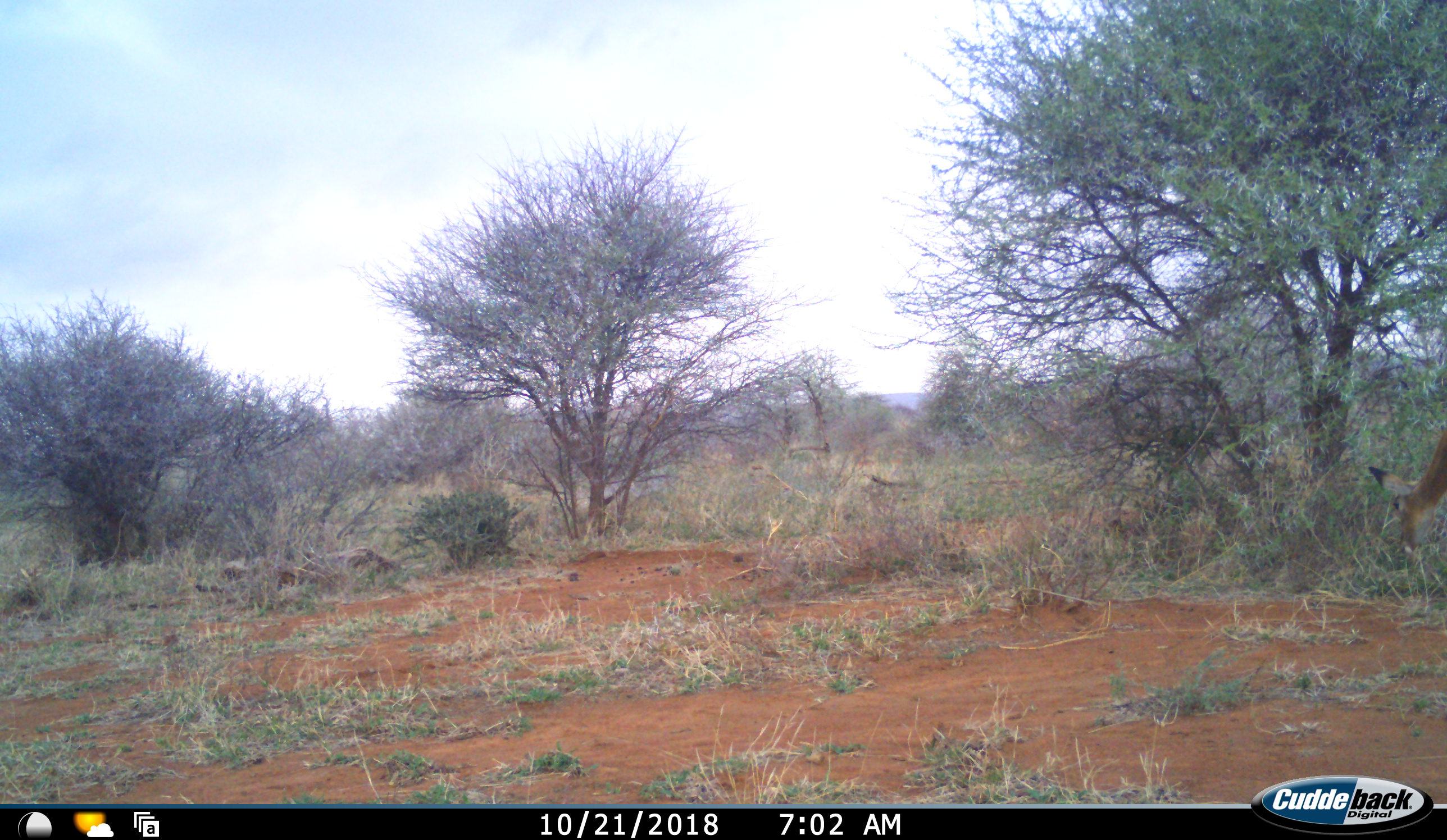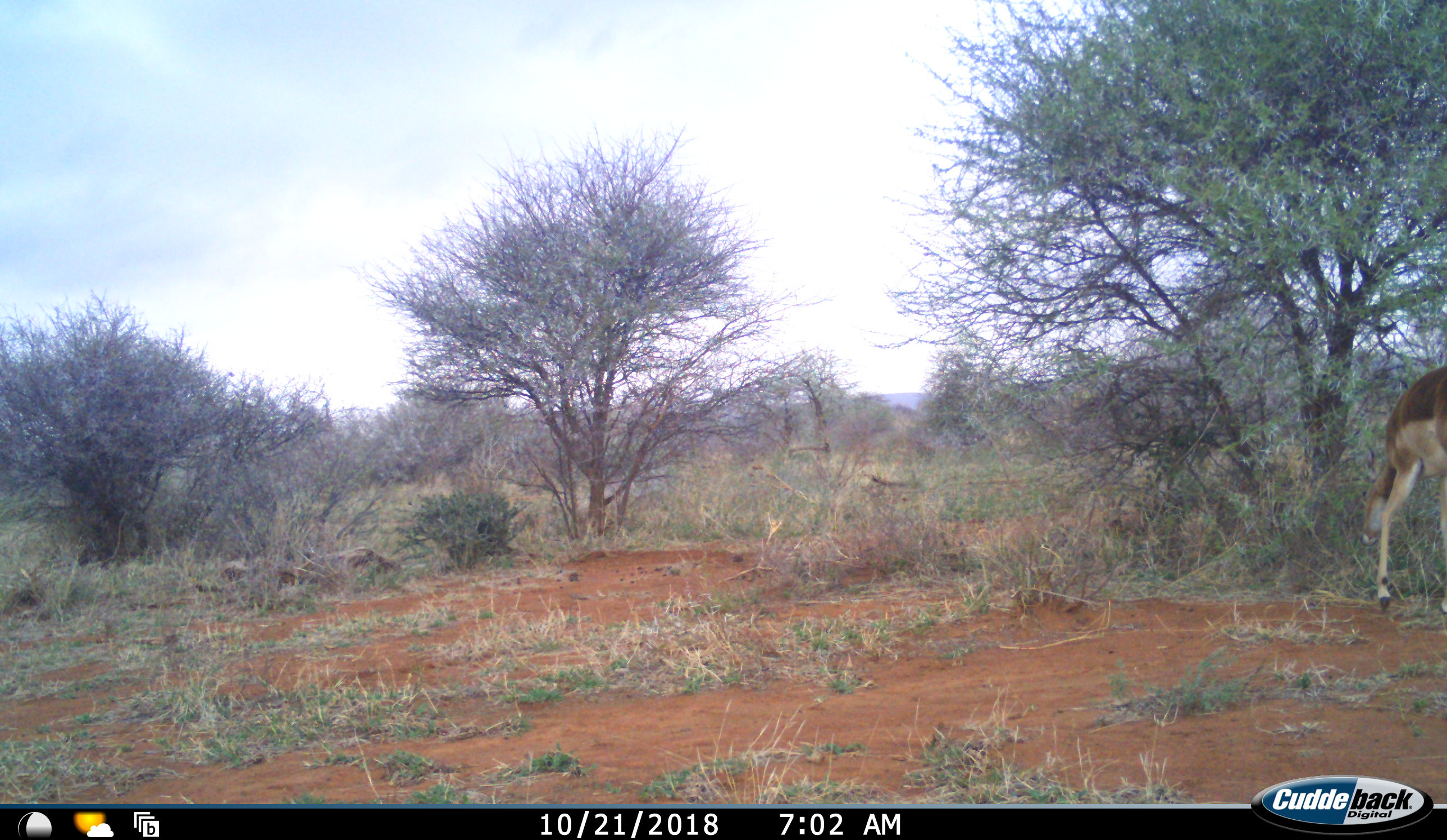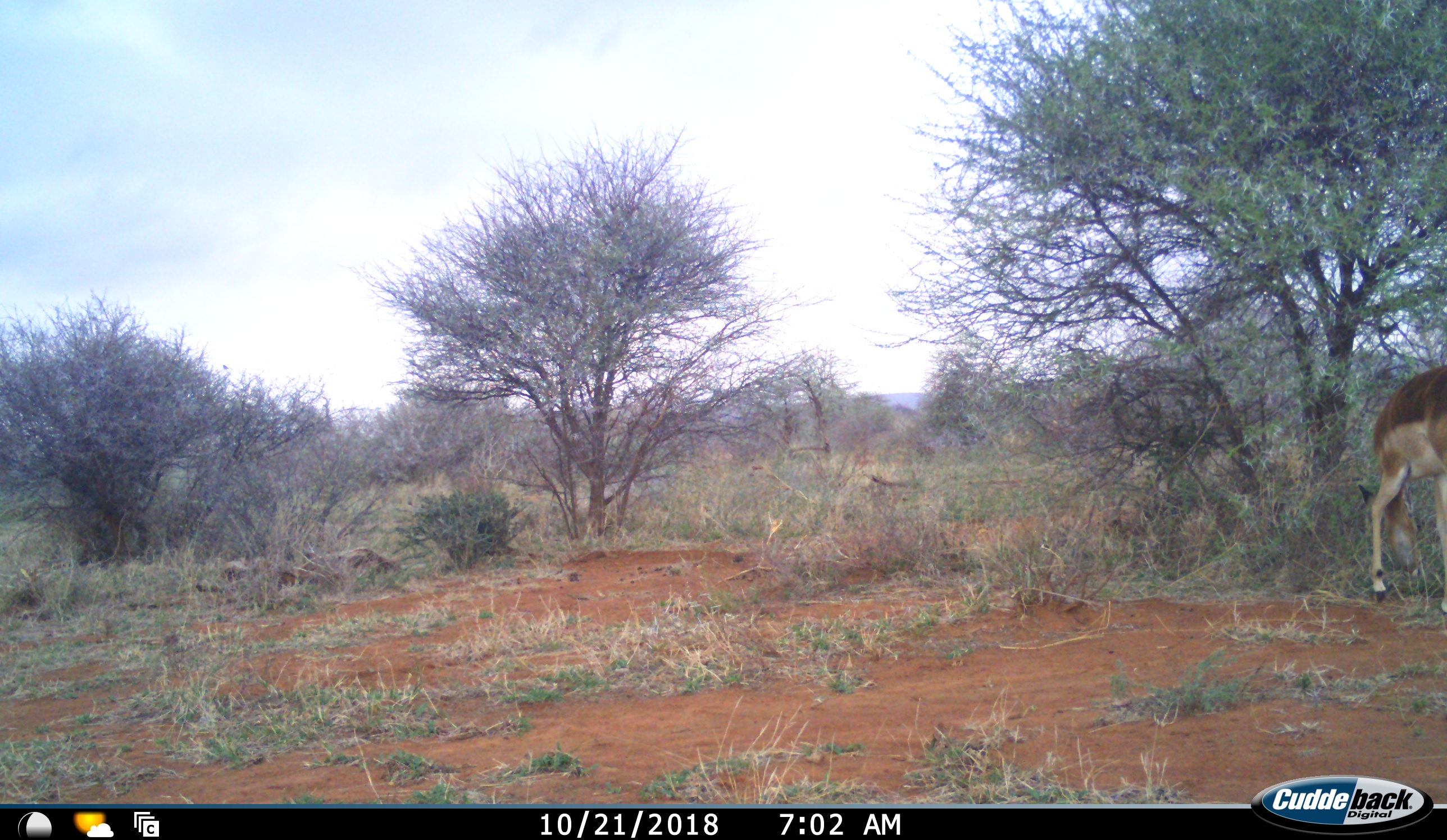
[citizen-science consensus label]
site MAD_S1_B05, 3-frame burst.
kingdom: Animalia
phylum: Chordata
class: Mammalia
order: Artiodactyla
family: Bovidae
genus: Aepyceros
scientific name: Aepyceros melampus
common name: impala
Impala (Aepyceros melampus), count 1. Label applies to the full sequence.